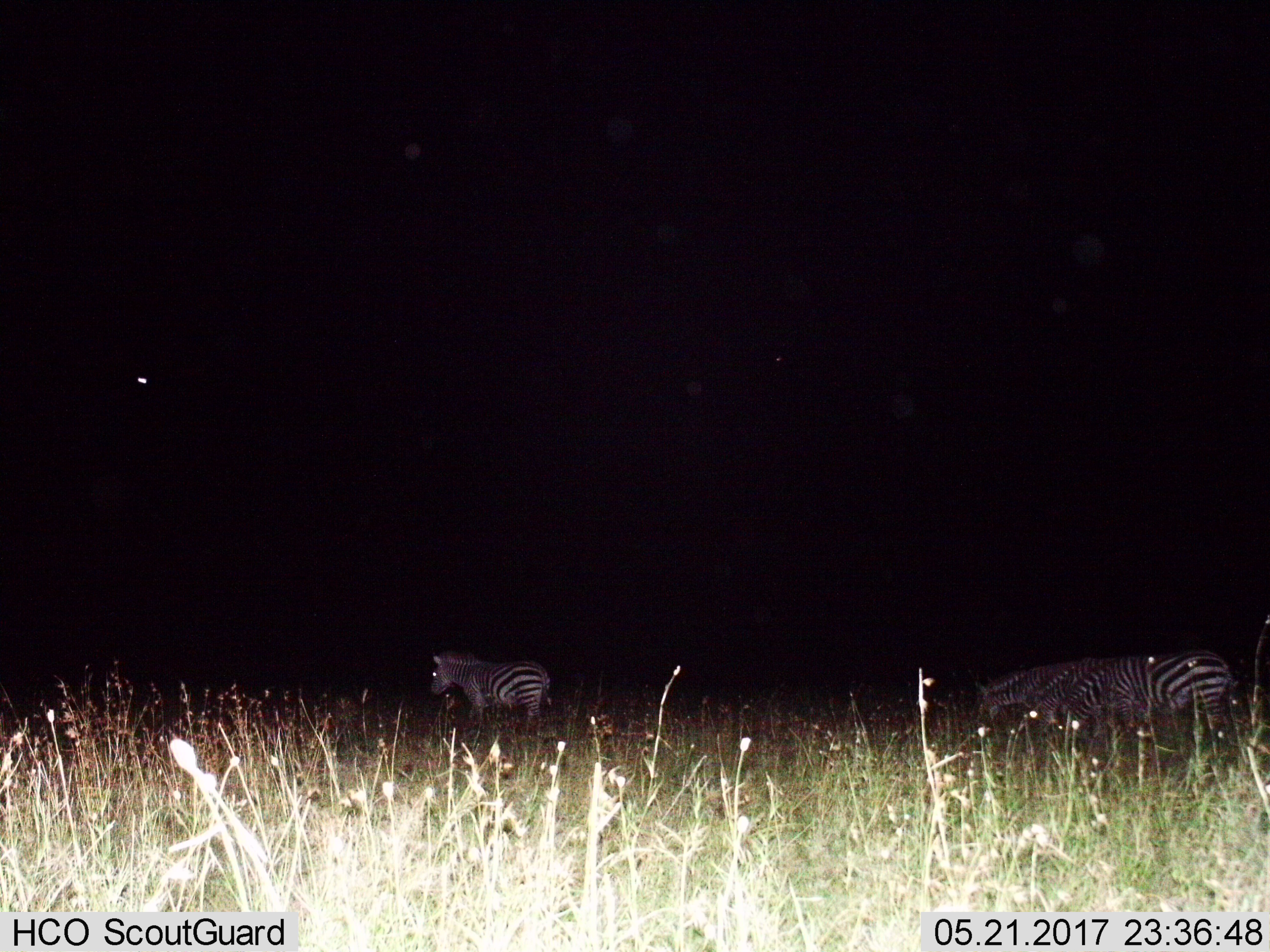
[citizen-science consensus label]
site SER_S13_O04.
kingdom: Animalia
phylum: Chordata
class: Mammalia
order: Perissodactyla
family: Equidae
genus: Equus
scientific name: Equus quagga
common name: plains zebra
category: zebraplains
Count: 4.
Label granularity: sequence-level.